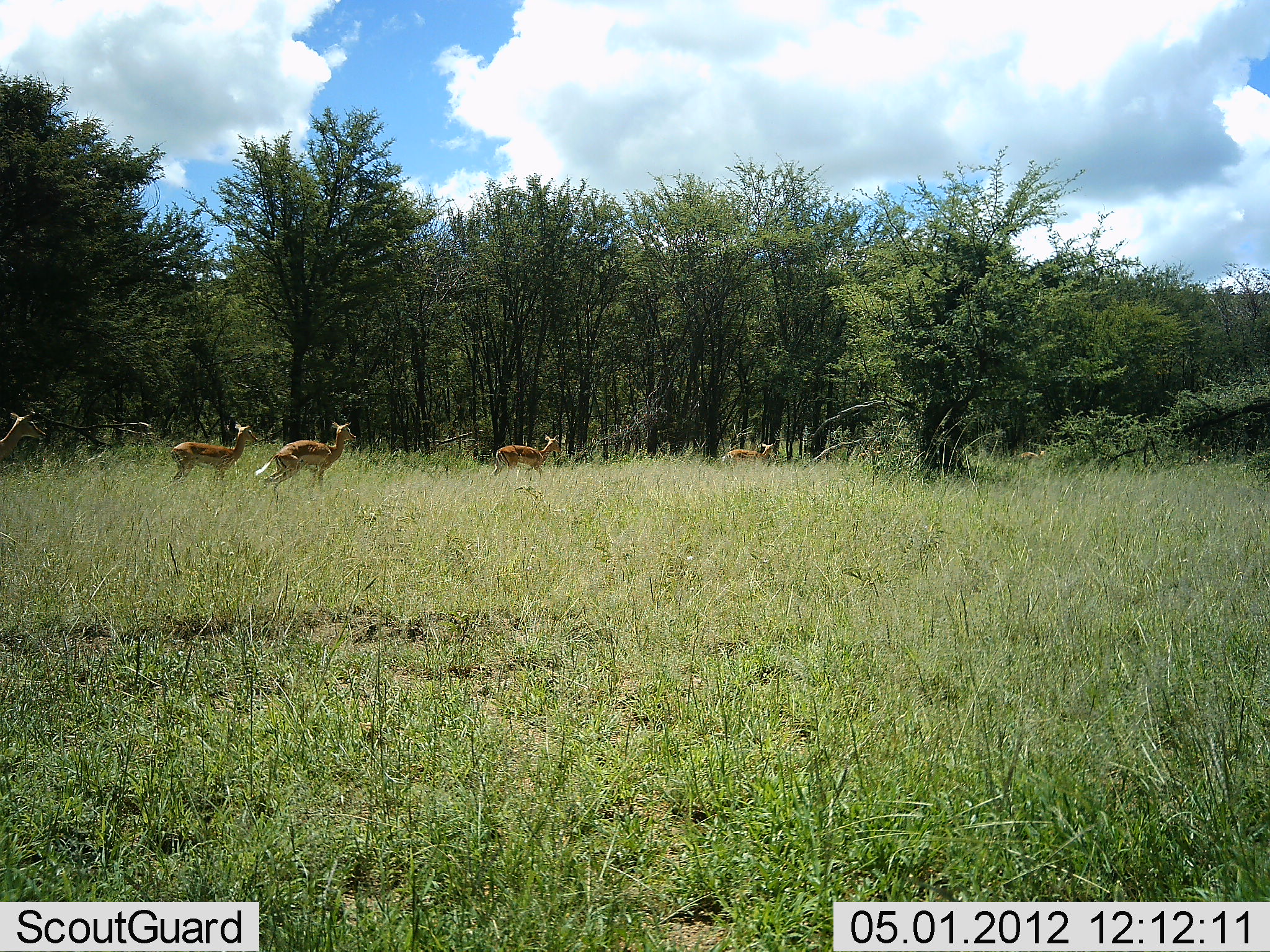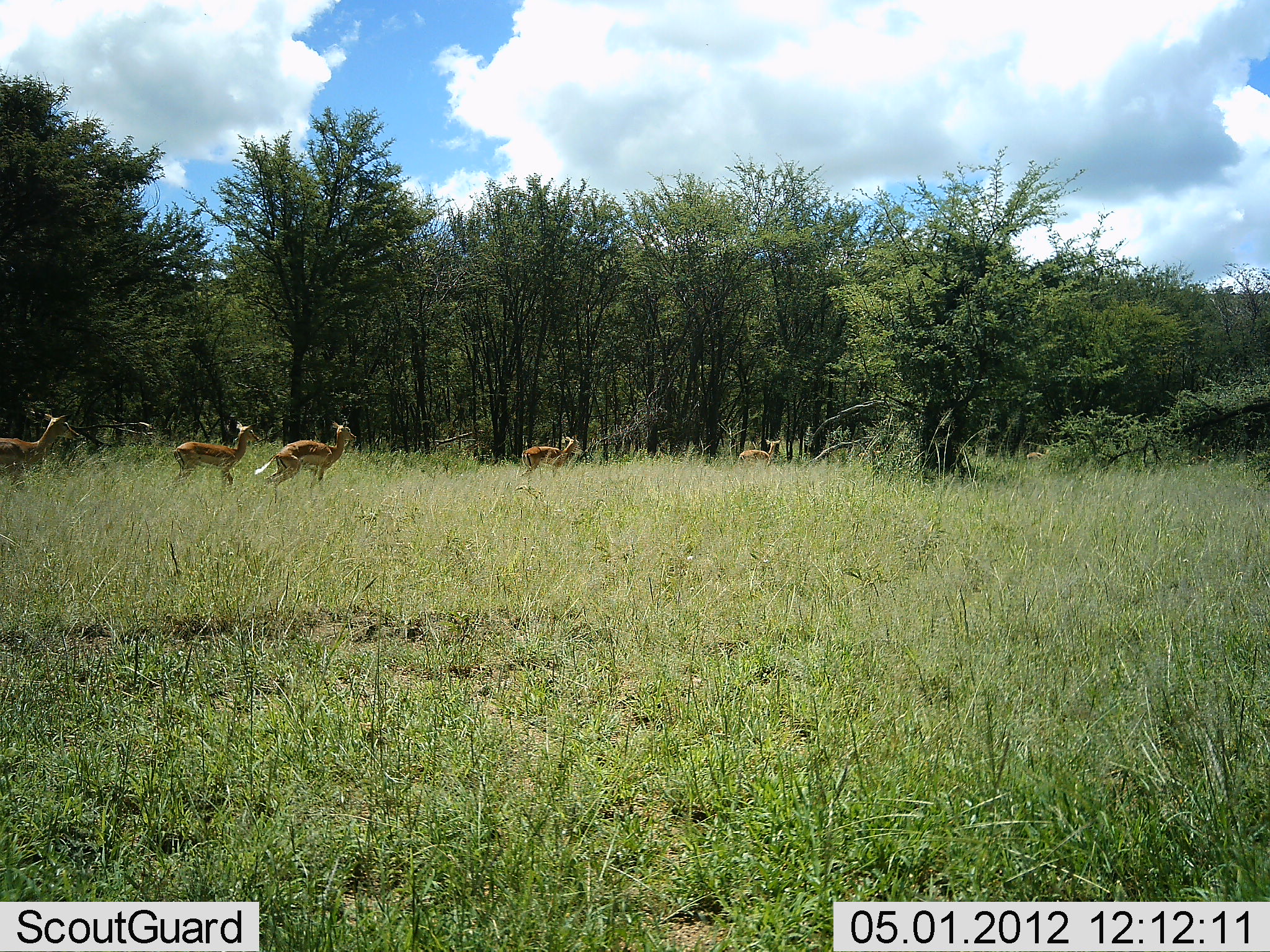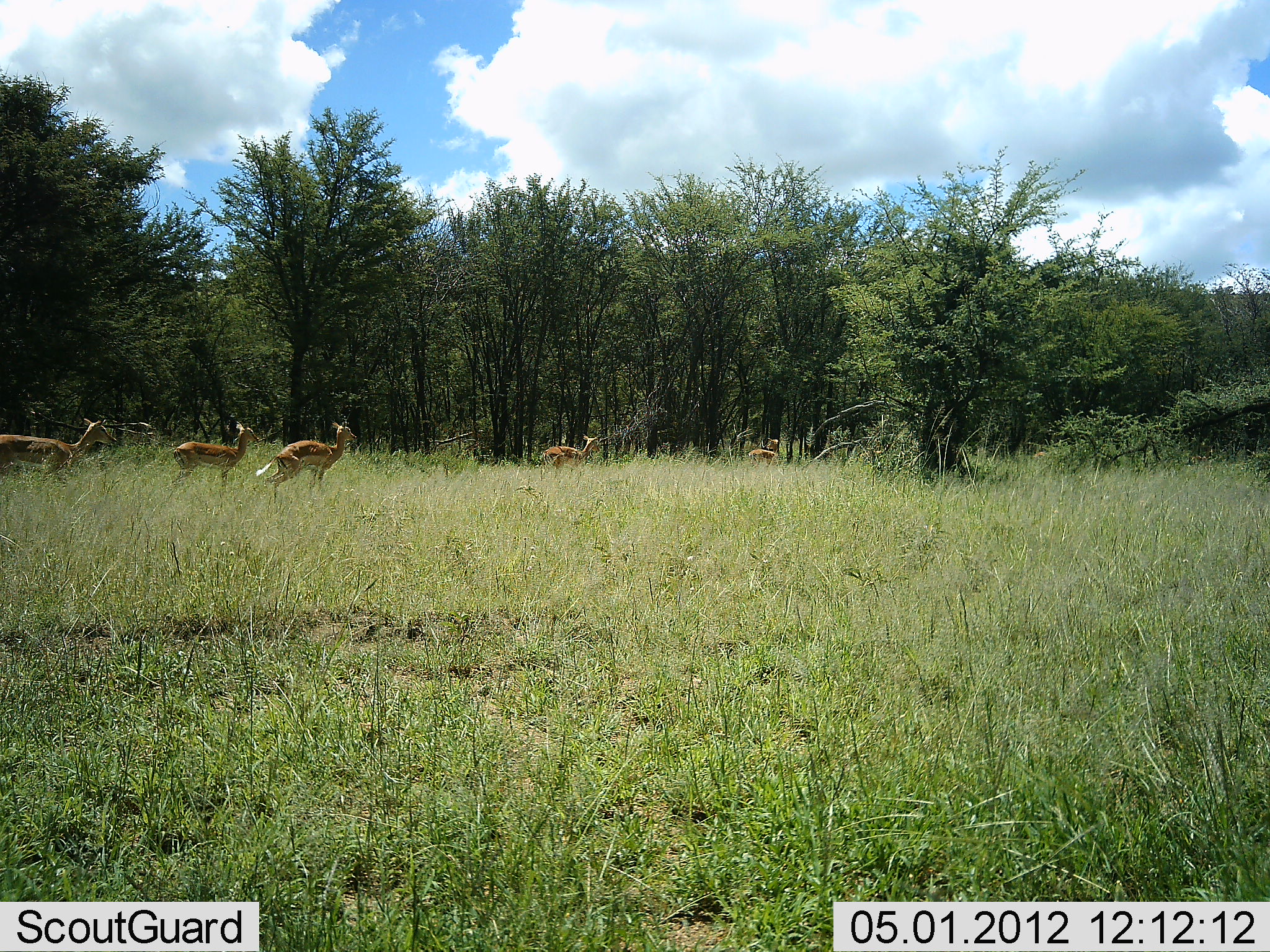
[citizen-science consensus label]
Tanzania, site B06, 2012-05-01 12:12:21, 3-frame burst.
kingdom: Animalia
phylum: Chordata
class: Mammalia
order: Artiodactyla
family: Bovidae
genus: Eudorcas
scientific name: Eudorcas thomsonii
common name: thomson's gazelle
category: gazellethomsons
Gazellethomsons (thomson's gazelle) (Eudorcas thomsonii), count 5. Behavior (volunteer vote fractions): standing 43%, resting 0%, moving 86%, interacting 0%. Young present (vote fraction): 0%. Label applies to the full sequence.